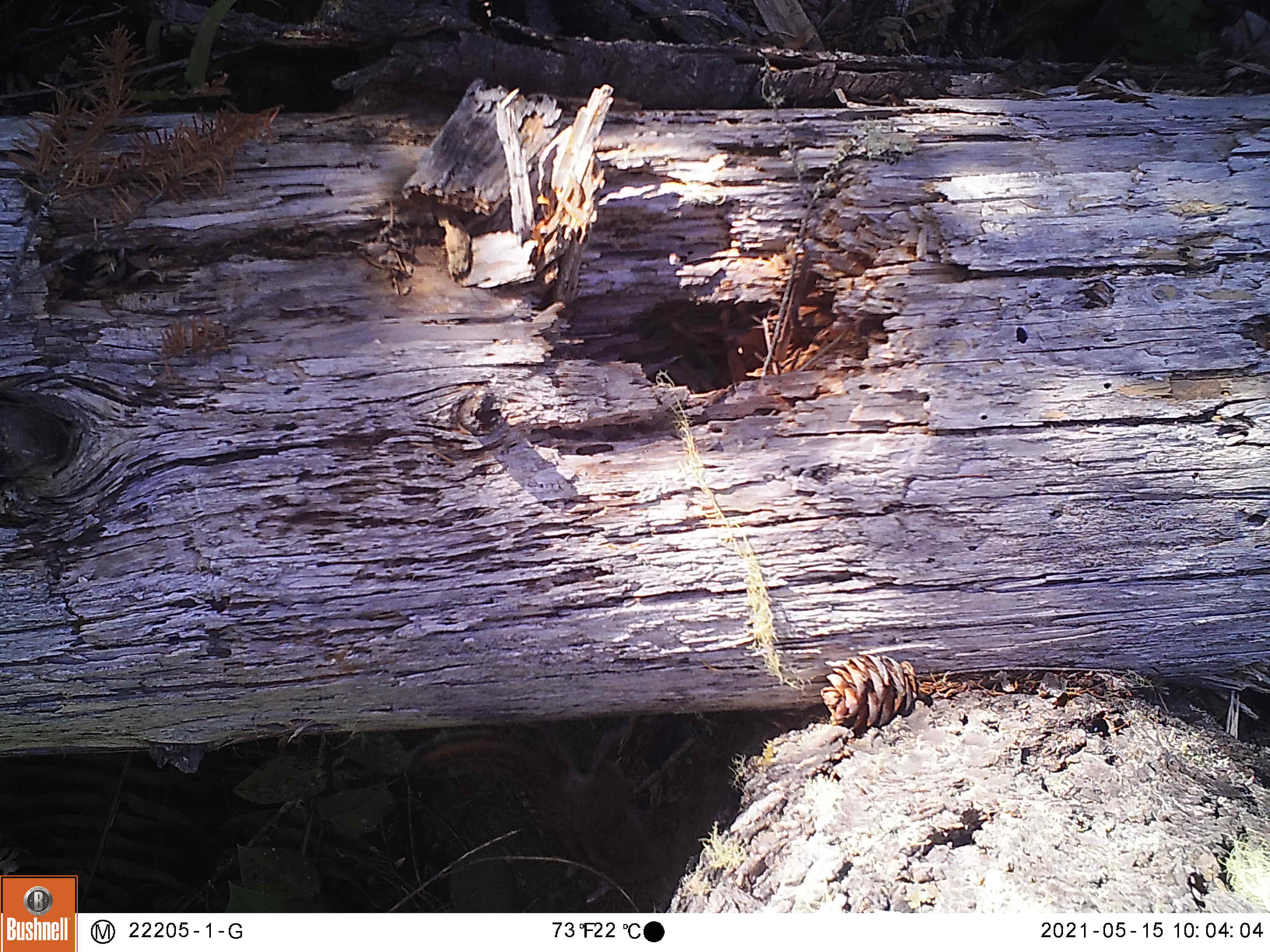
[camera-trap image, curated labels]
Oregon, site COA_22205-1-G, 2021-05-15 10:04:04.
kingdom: Animalia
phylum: Chordata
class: Mammalia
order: Rodentia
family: Sciuridae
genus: Neotamias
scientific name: Neotamias townsendii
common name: townsend's chipmunk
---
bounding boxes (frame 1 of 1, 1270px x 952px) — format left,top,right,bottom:
townsend's chipmunk: 382,702,688,913